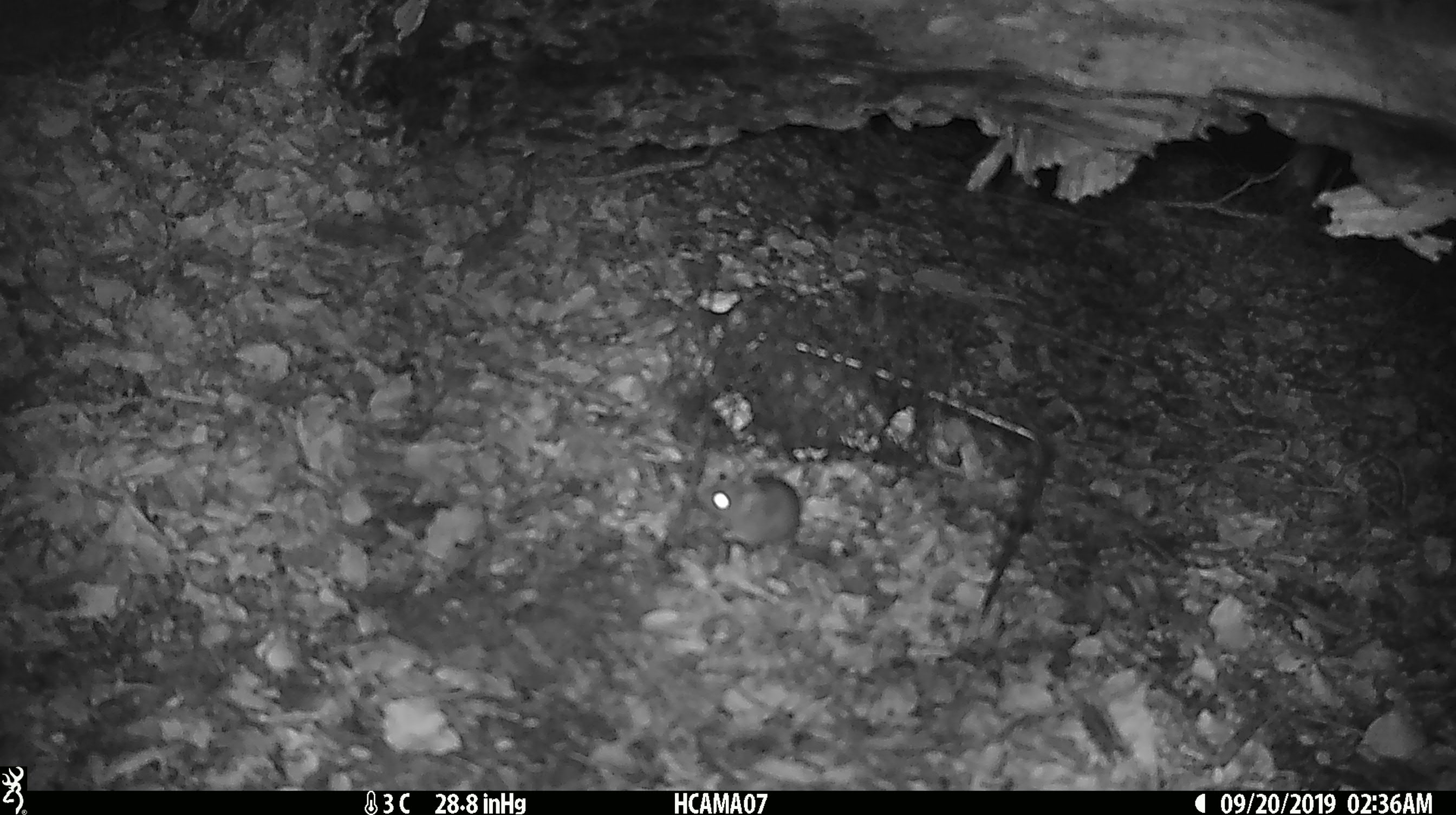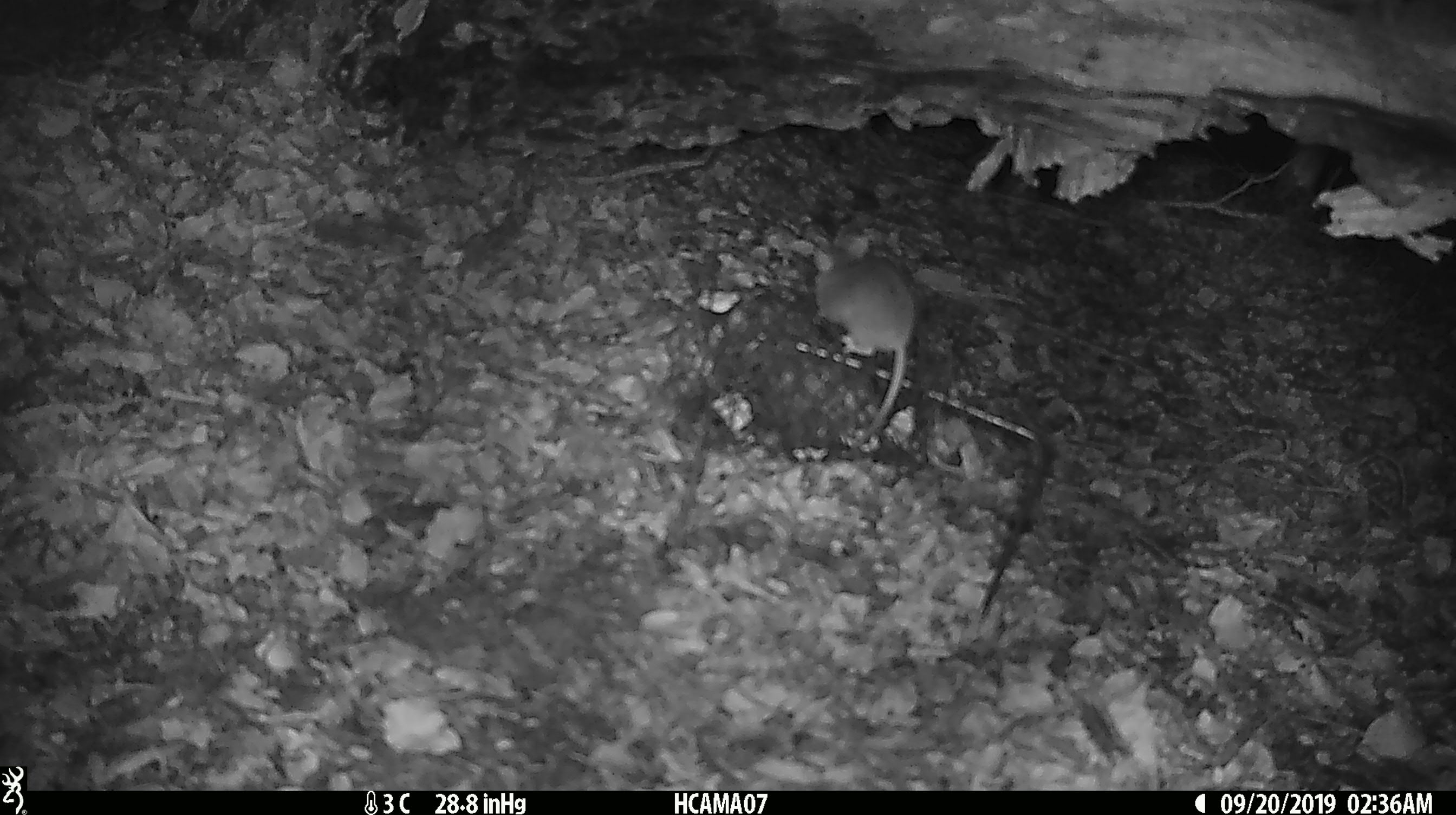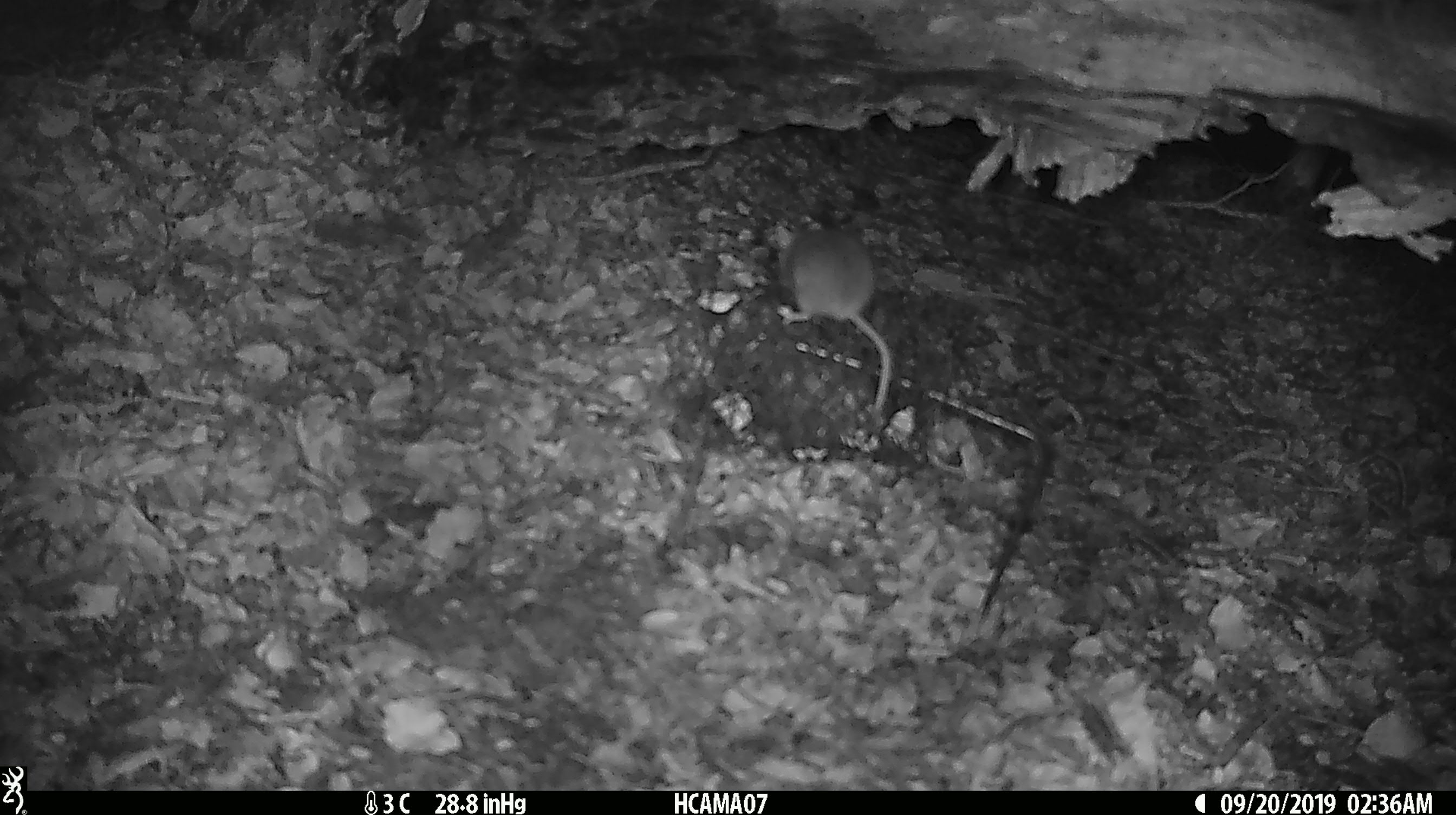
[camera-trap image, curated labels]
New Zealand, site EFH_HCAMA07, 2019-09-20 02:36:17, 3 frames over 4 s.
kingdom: Animalia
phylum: Chordata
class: Mammalia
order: Rodentia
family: Muridae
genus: Mus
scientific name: Mus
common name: mouse